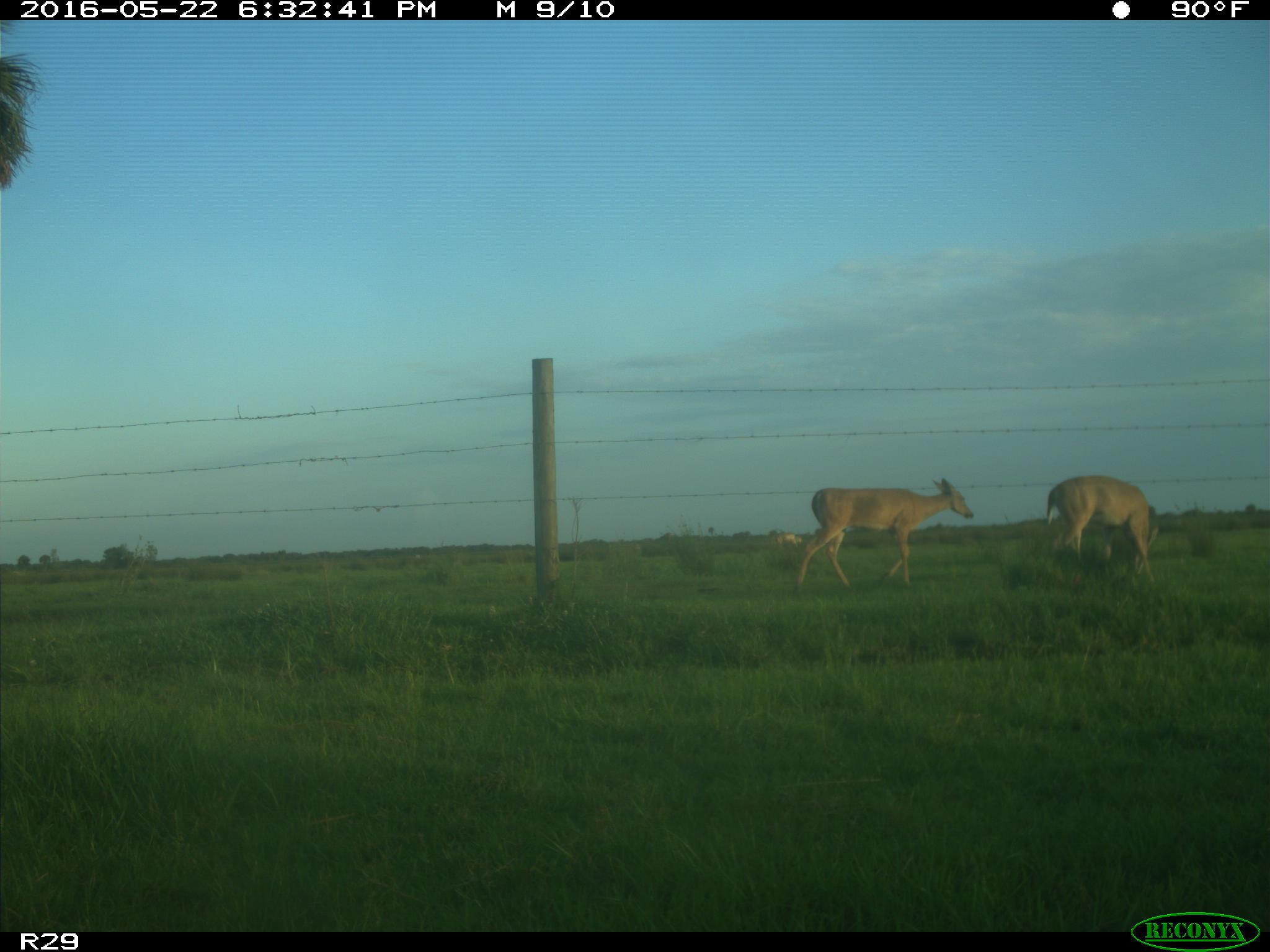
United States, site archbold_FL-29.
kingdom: Animalia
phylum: Chordata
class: Mammalia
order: Artiodactyla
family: Cervidae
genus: Odocoileus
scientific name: Odocoileus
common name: deer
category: unidentified deer